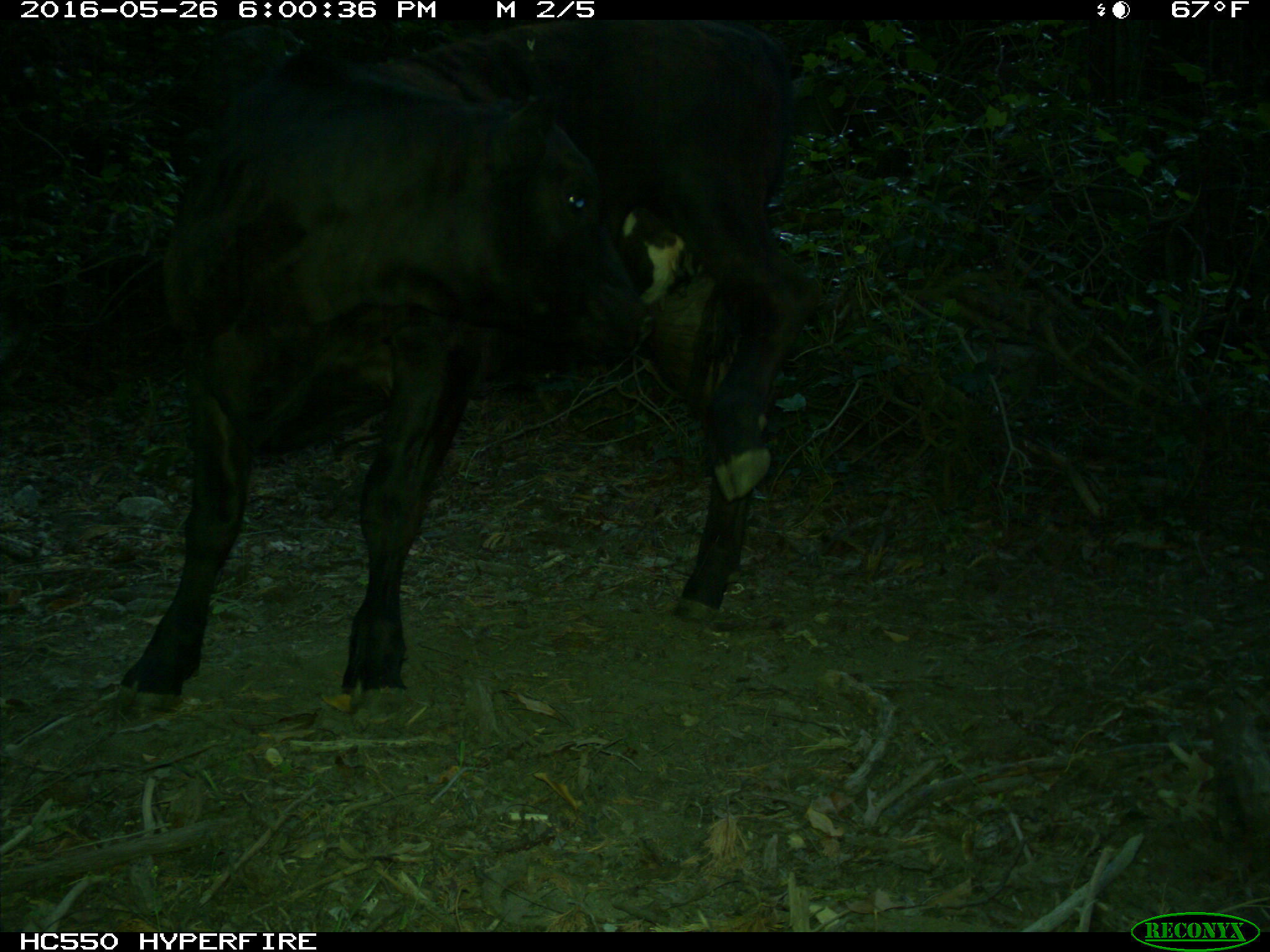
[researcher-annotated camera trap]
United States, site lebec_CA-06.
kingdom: Animalia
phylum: Chordata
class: Mammalia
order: Artiodactyla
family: Bovidae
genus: Bos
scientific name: Bos taurus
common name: domestic cow